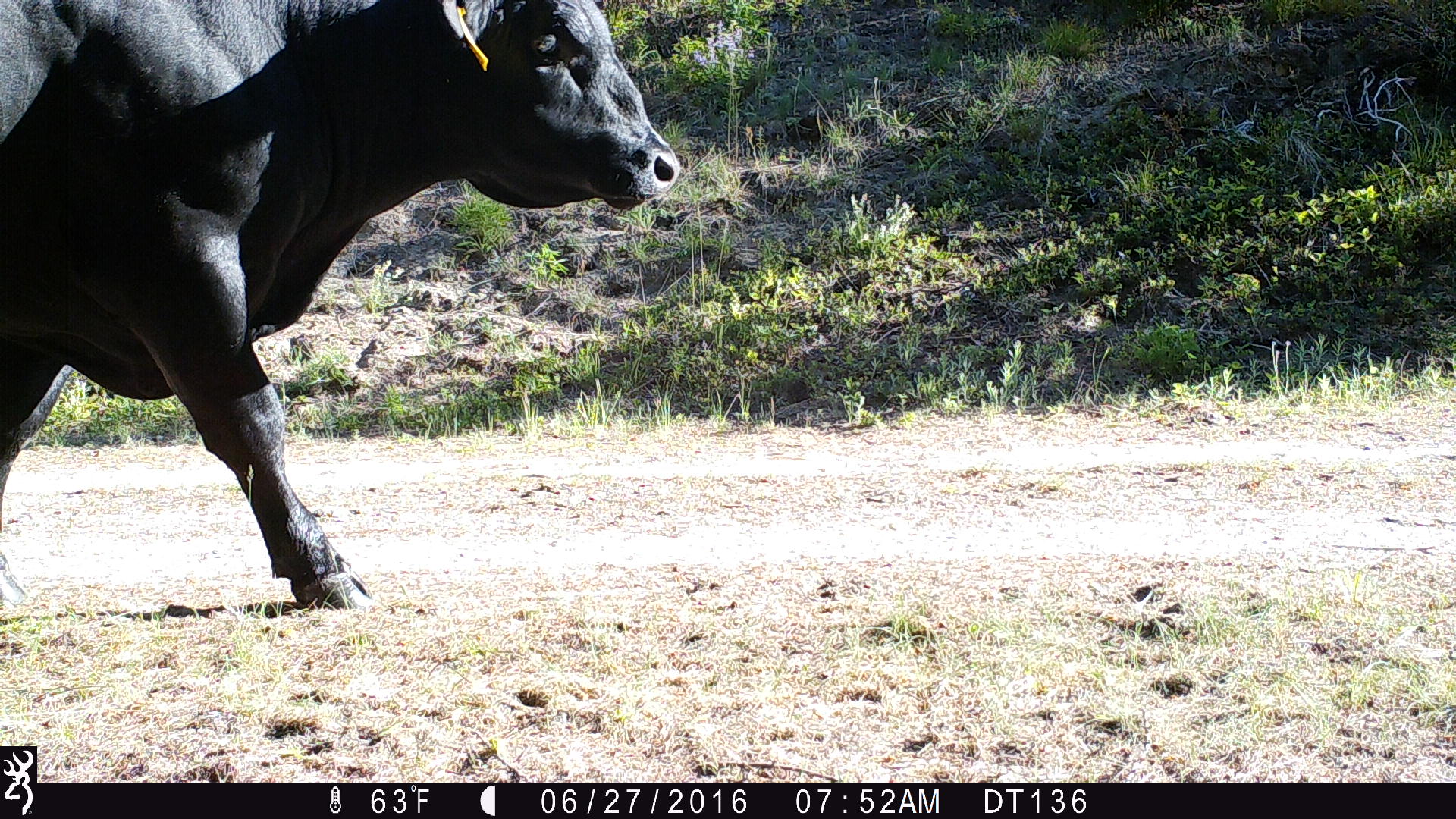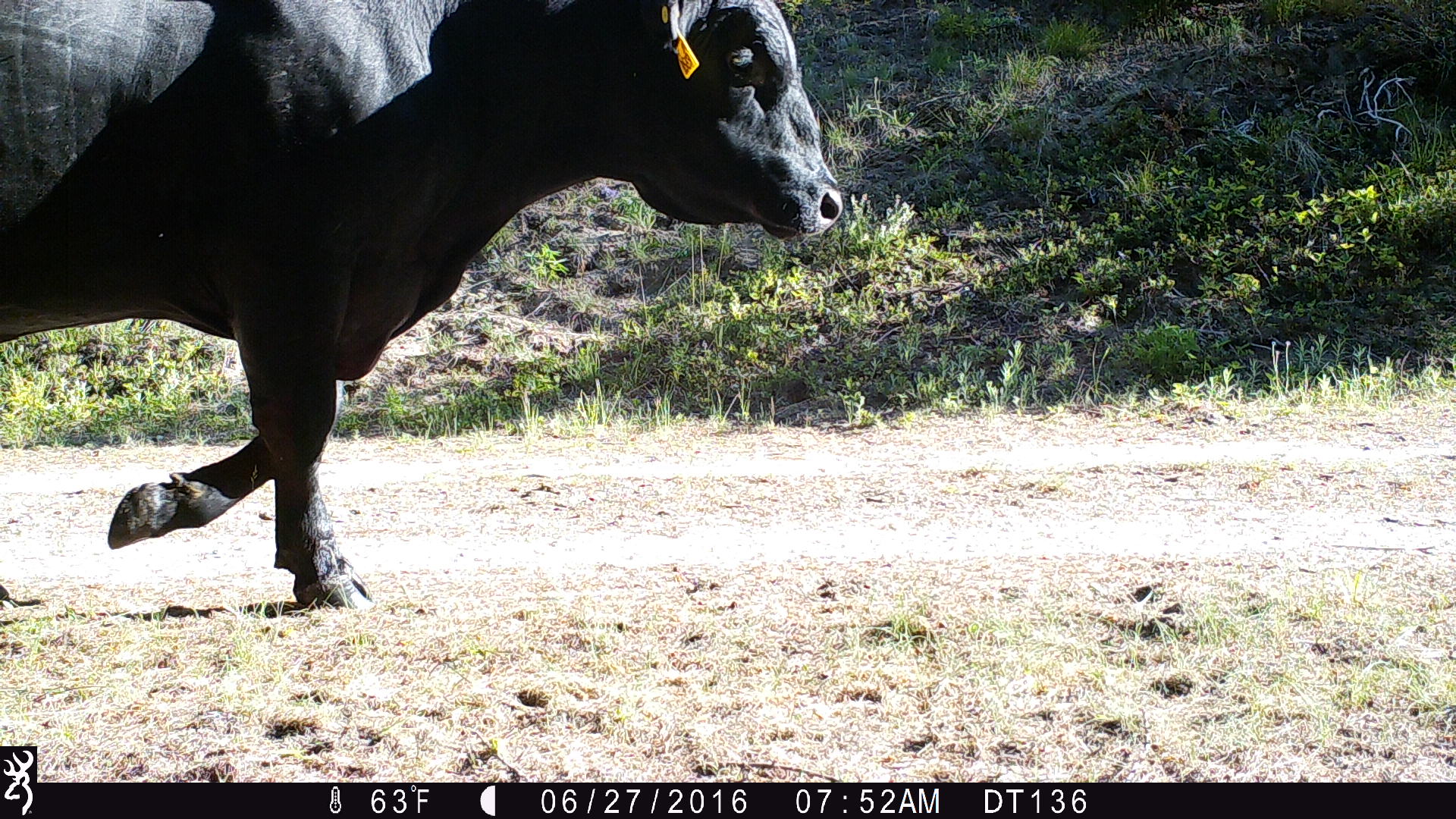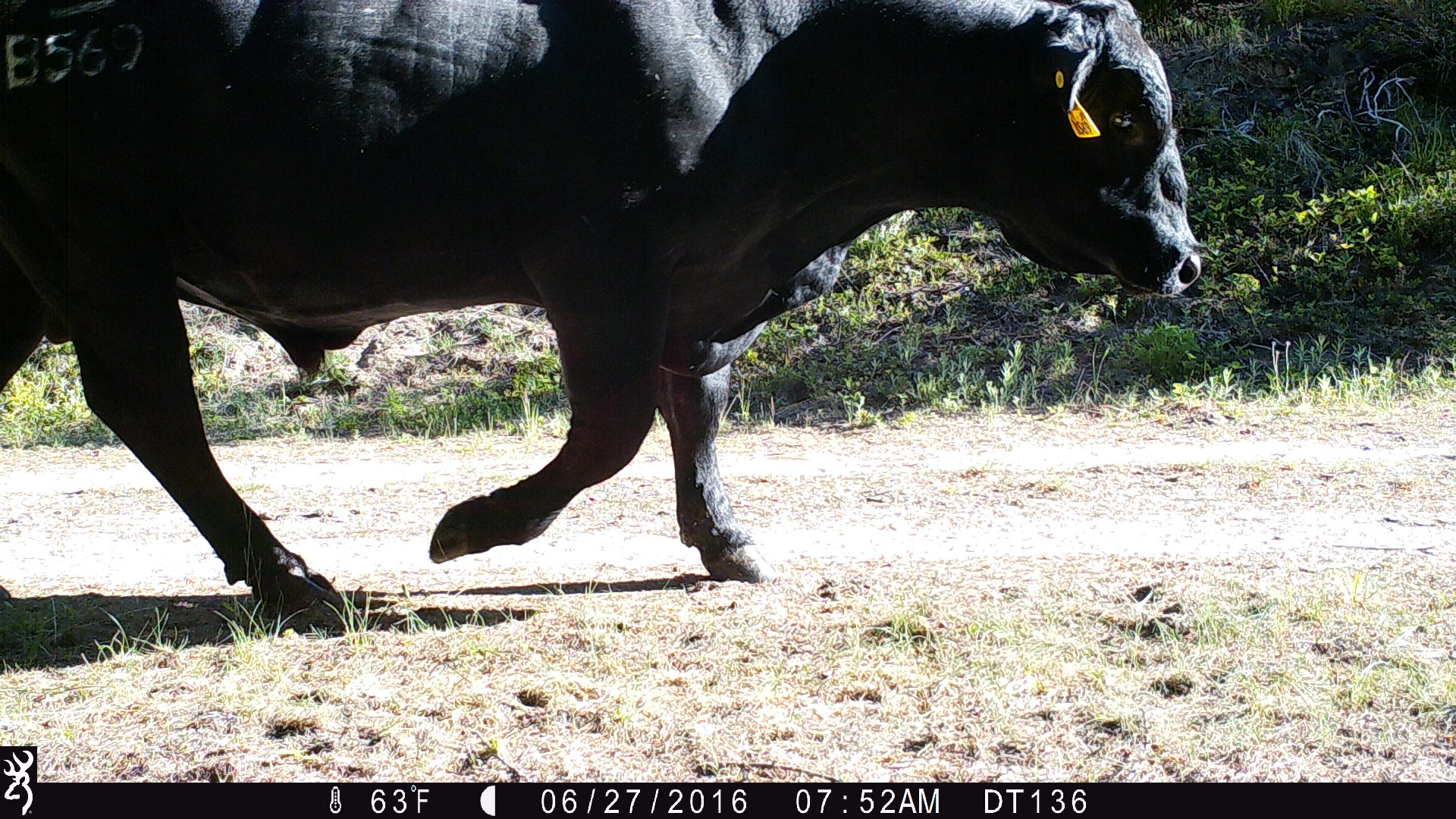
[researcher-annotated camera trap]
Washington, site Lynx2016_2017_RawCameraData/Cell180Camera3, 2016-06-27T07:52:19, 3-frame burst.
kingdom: Animalia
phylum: Chordata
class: Mammalia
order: Artiodactyla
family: Bovidae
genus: Bos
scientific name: Bos taurus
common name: domestic cattle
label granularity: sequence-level